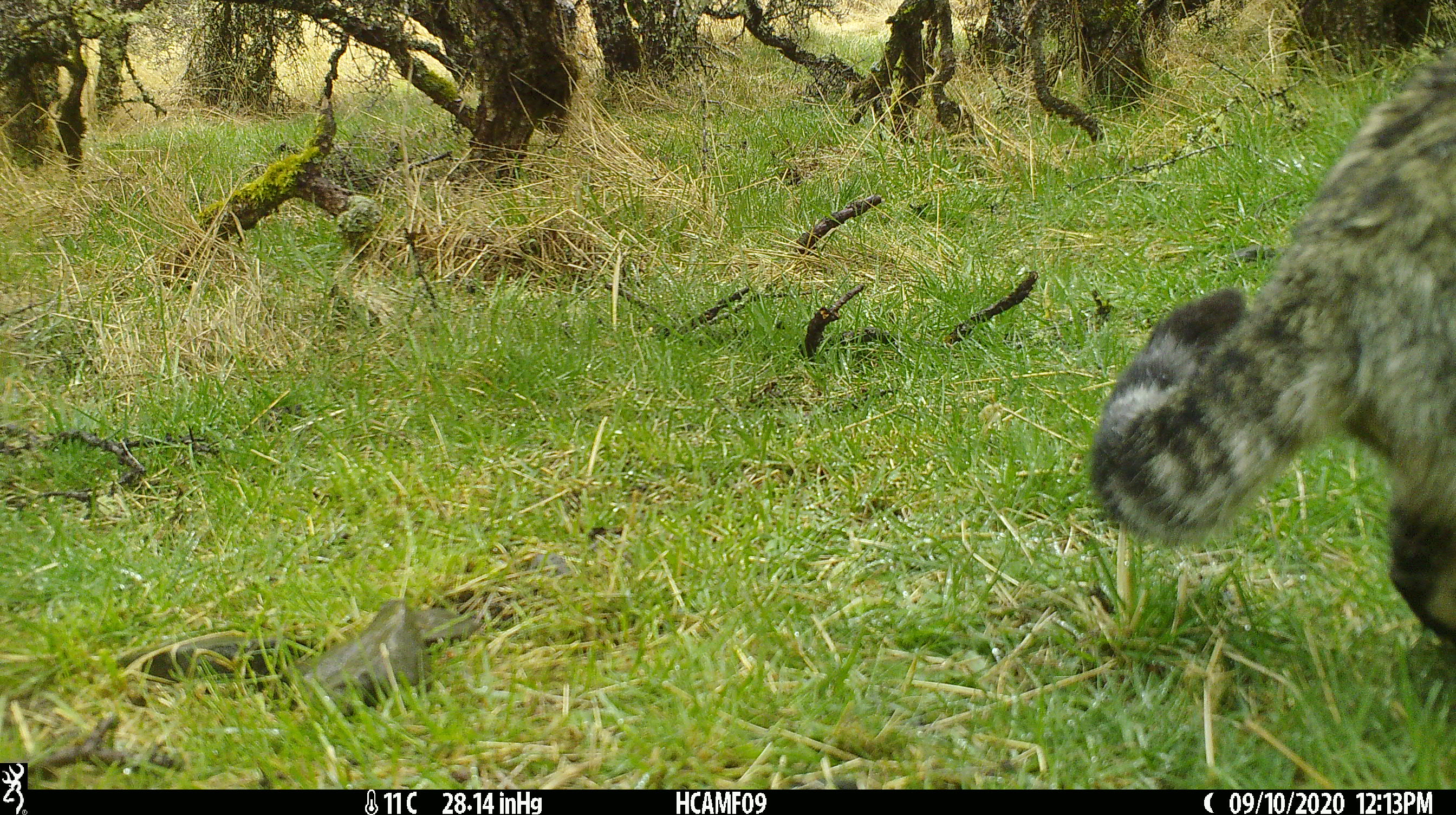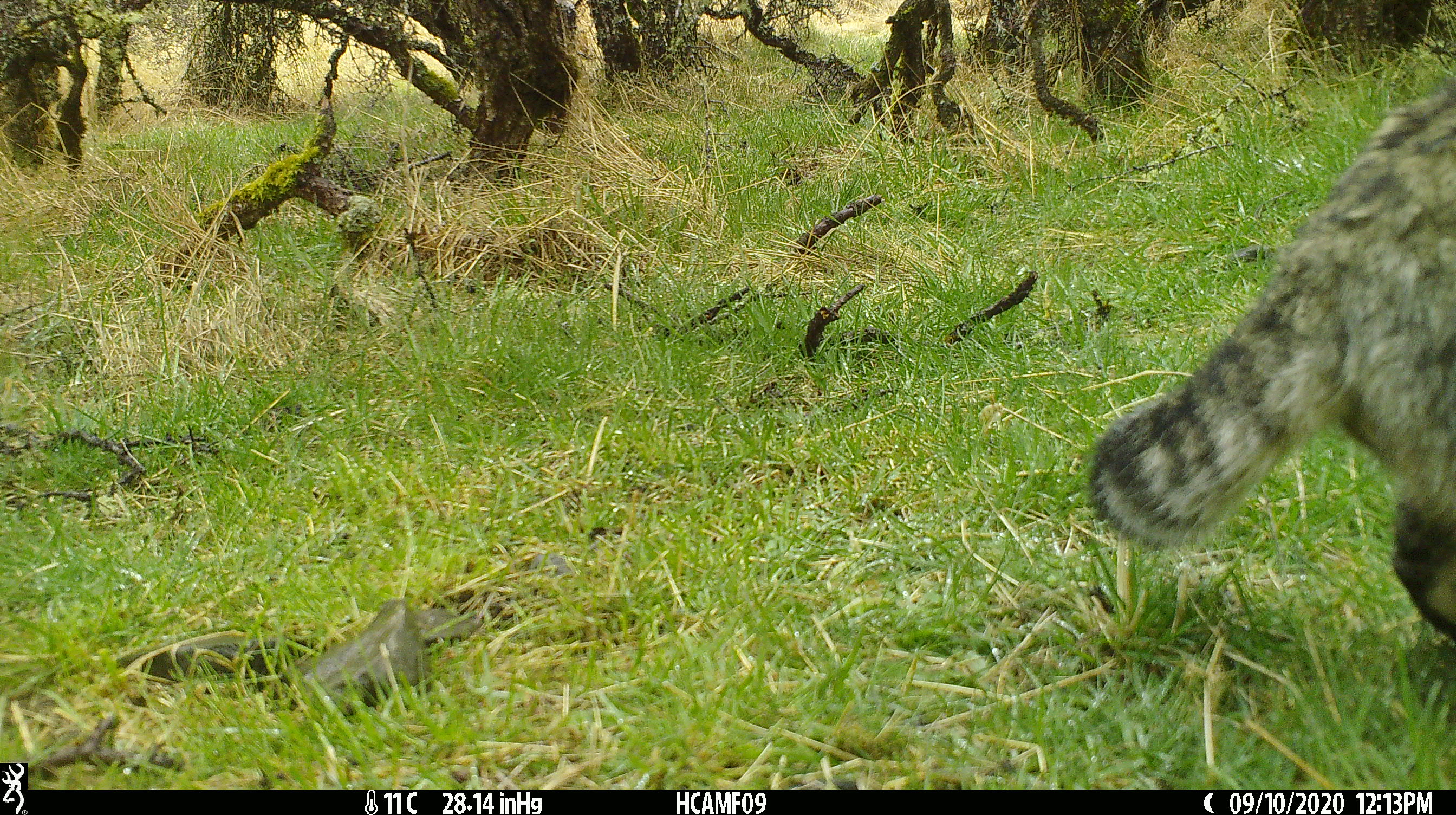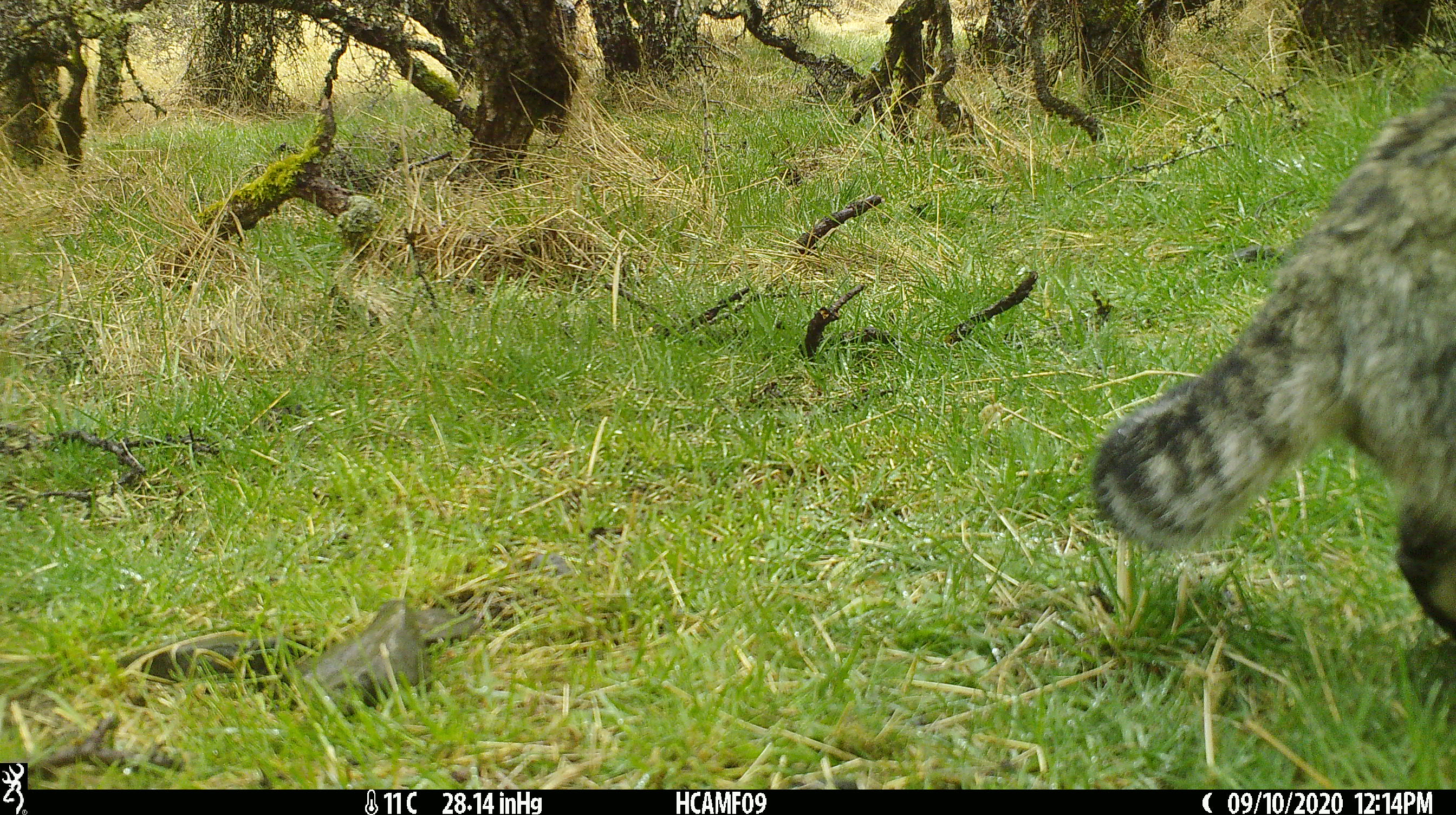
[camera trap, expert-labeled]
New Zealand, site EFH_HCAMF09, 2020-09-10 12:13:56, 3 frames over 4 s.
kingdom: Animalia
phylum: Chordata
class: Mammalia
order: Carnivora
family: Felidae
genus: Felis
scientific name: Felis catus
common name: domestic cat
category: cat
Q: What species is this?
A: Cat (domestic cat) (Felis catus).